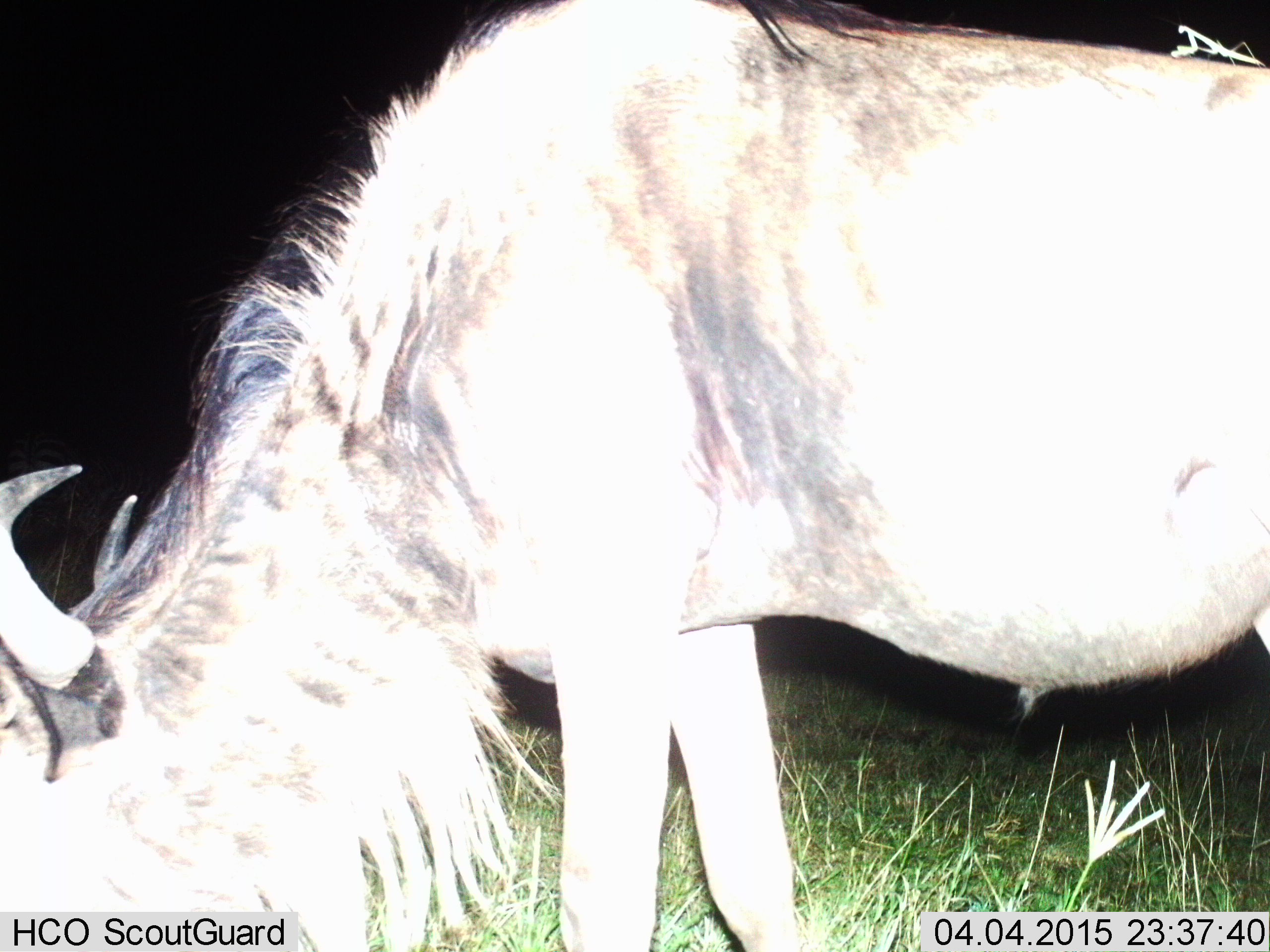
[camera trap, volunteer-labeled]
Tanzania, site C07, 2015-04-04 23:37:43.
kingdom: Animalia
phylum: Chordata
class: Mammalia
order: Artiodactyla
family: Bovidae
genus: Connochaetes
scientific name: Connochaetes taurinus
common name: blue wildebeest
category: wildebeest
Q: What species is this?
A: Wildebeest (blue wildebeest) (Connochaetes taurinus).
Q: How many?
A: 1.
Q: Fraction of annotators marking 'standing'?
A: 0%.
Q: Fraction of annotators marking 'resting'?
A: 0%.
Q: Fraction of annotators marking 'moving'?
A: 0%.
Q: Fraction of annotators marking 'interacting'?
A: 0%.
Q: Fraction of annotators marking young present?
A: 0%.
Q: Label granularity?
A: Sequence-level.